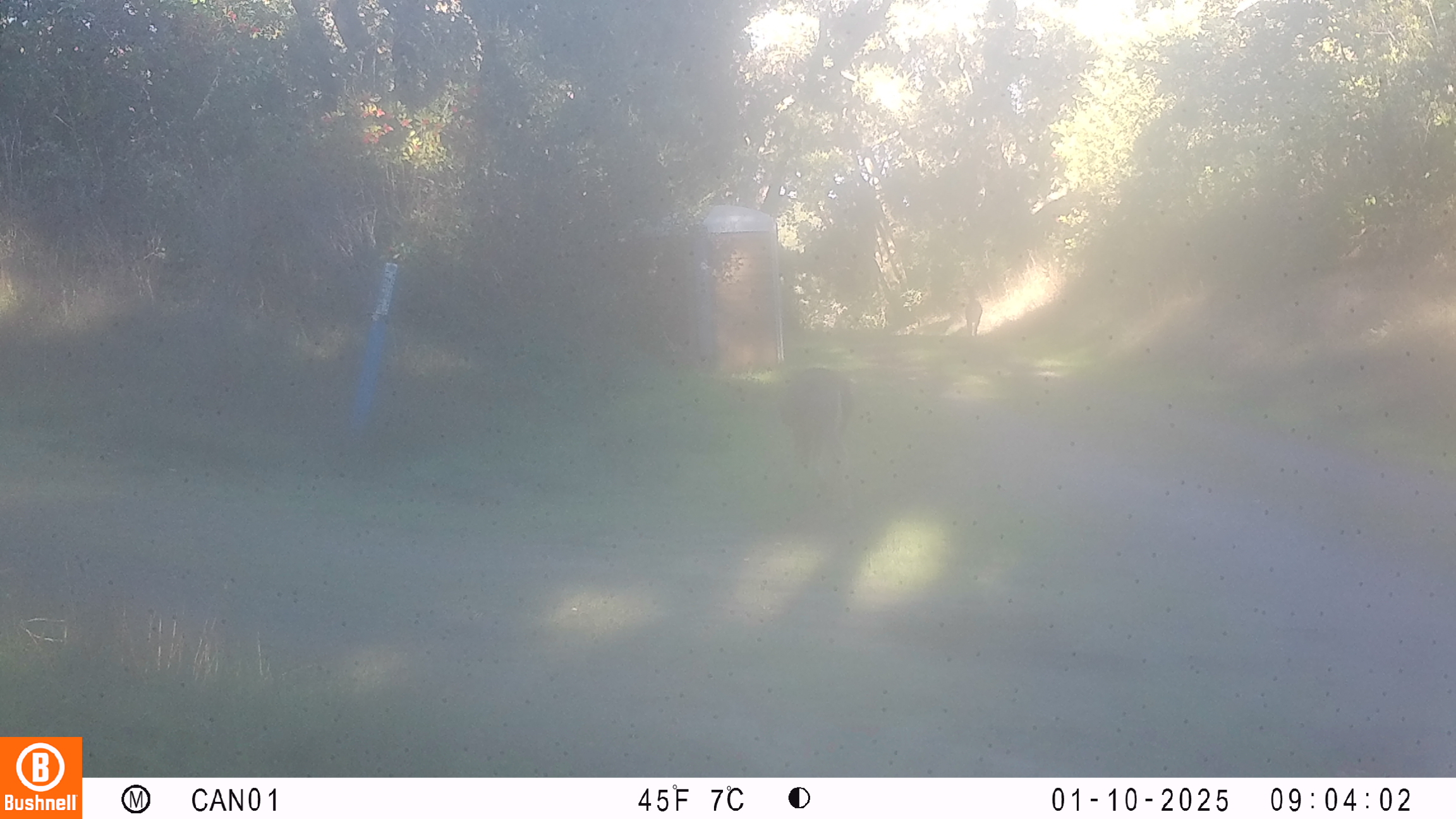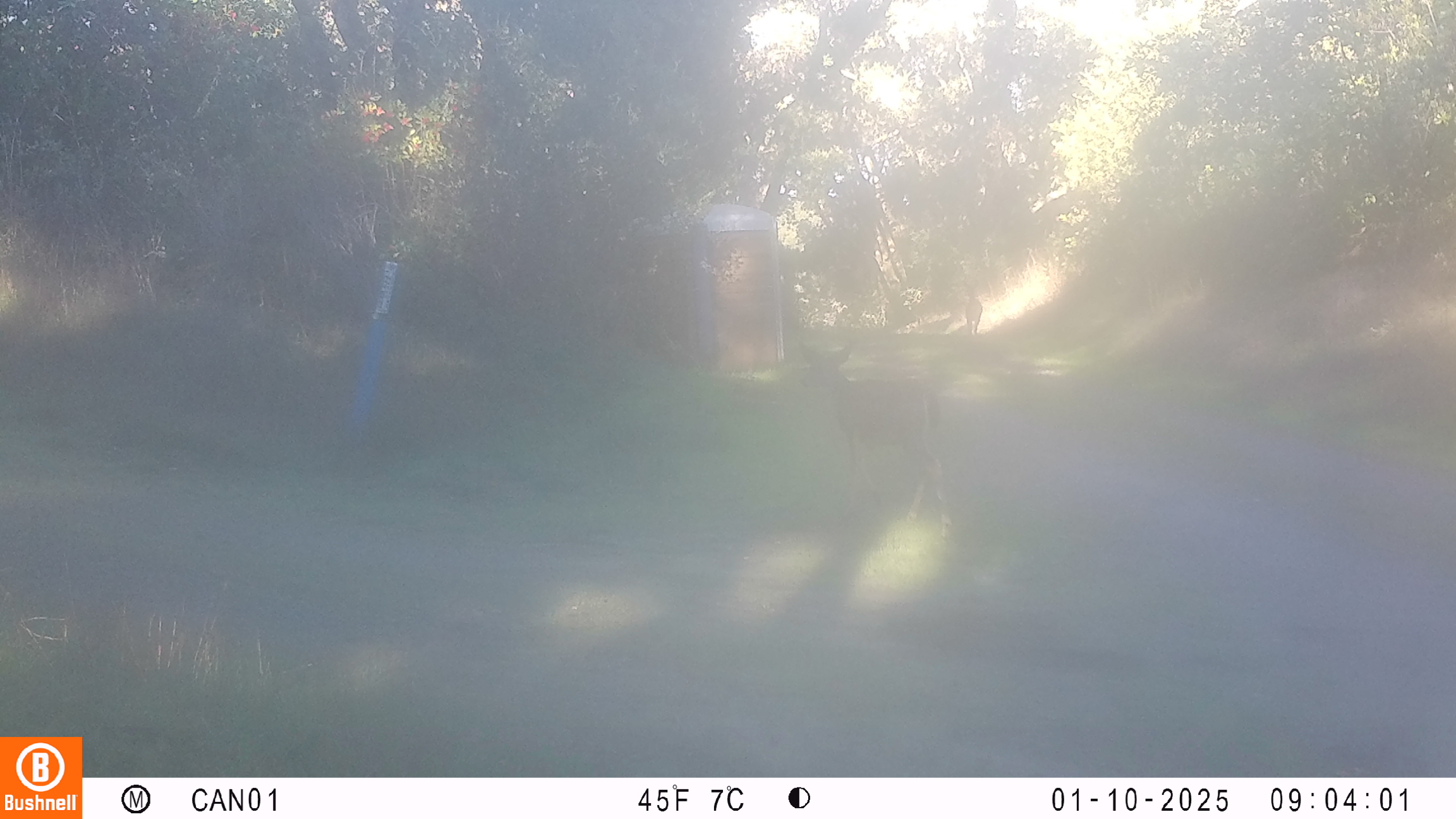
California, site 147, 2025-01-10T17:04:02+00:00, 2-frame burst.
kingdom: Animalia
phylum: Chordata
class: Mammalia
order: Artiodactyla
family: Cervidae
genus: Odocoileus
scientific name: Odocoileus hemionus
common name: mule deer